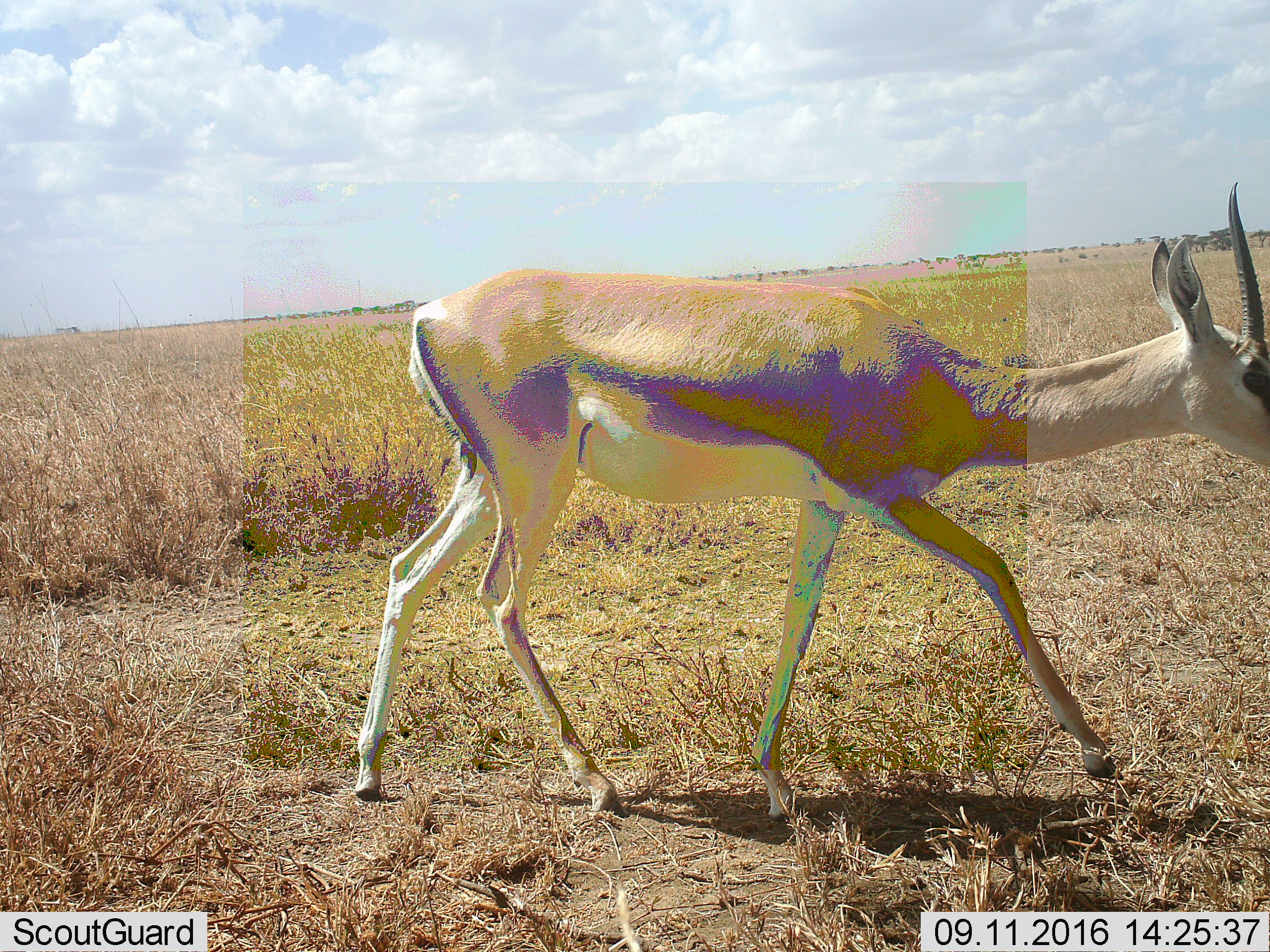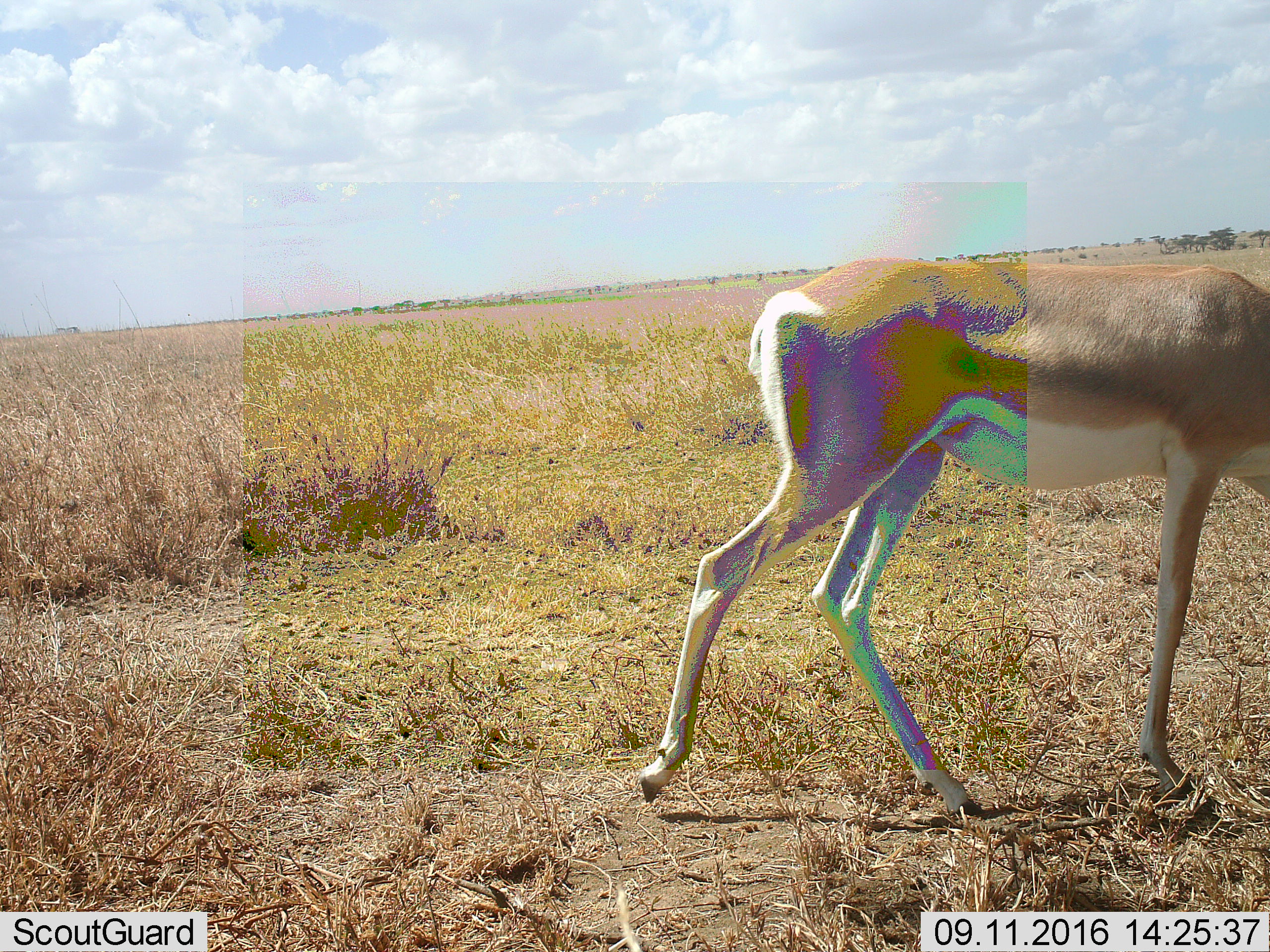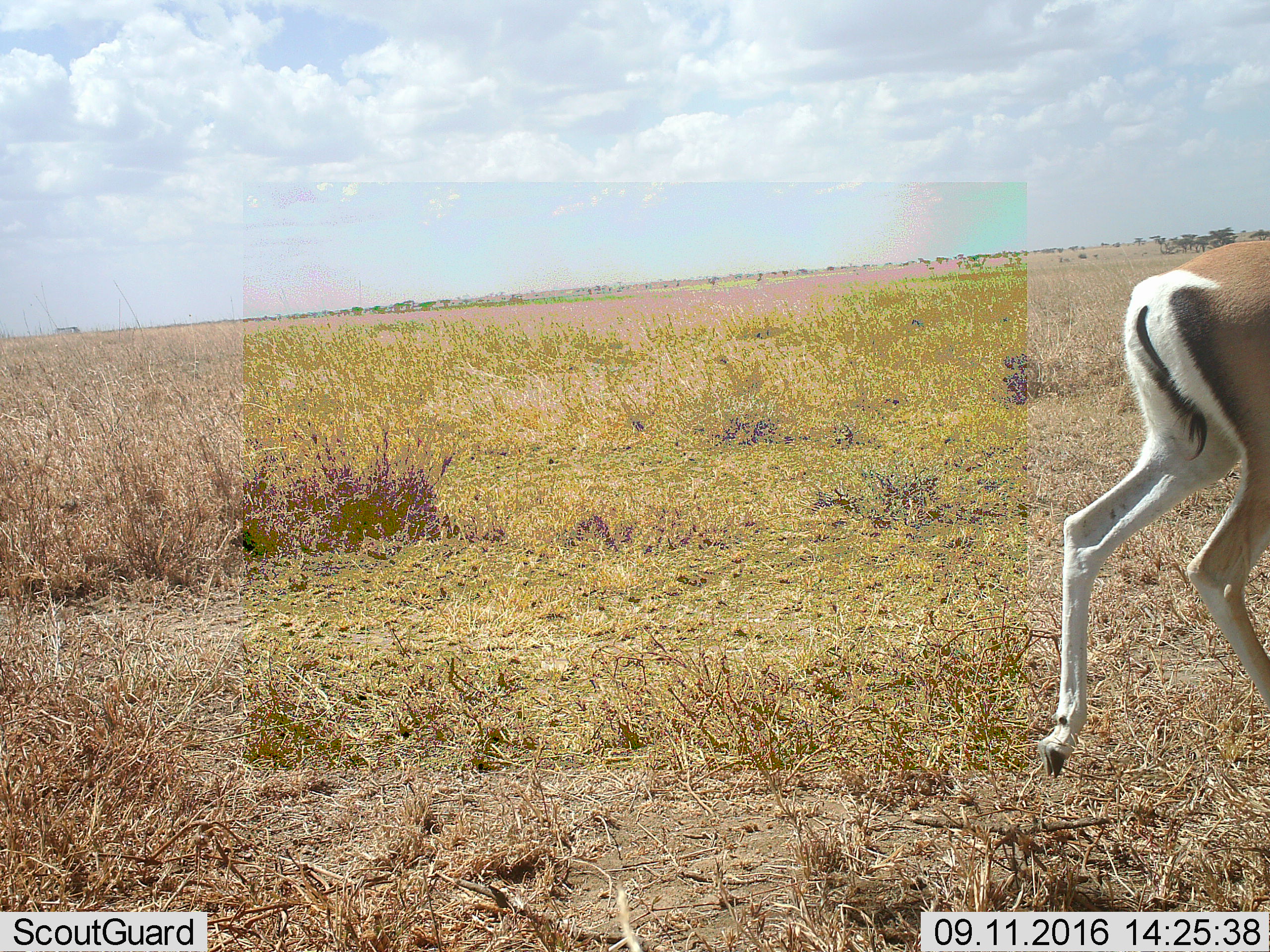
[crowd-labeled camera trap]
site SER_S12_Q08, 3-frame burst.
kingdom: Animalia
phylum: Chordata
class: Mammalia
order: Artiodactyla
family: Bovidae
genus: Nanger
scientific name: Nanger granti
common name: grant's gazelle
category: gazellegrants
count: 1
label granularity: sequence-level